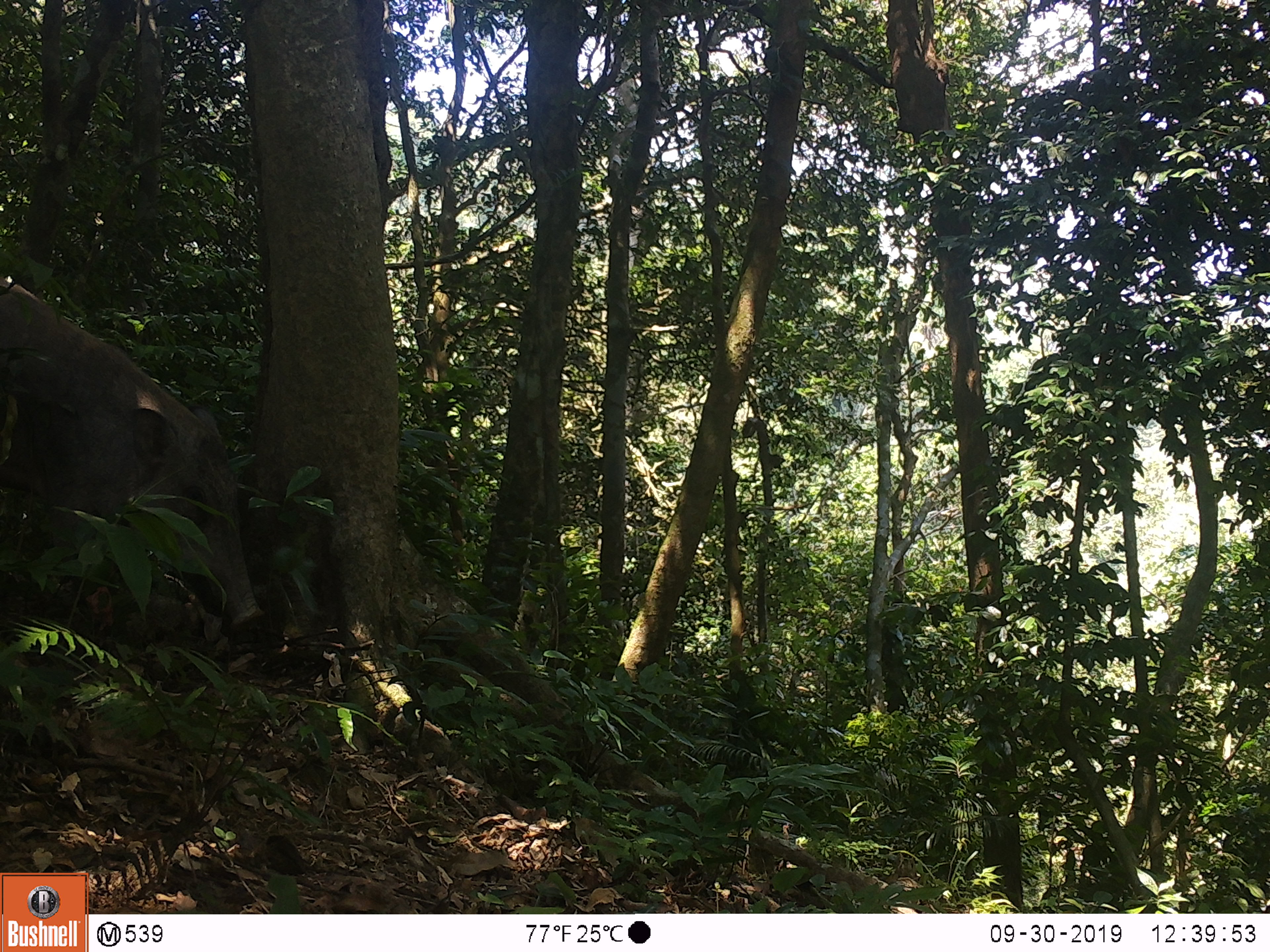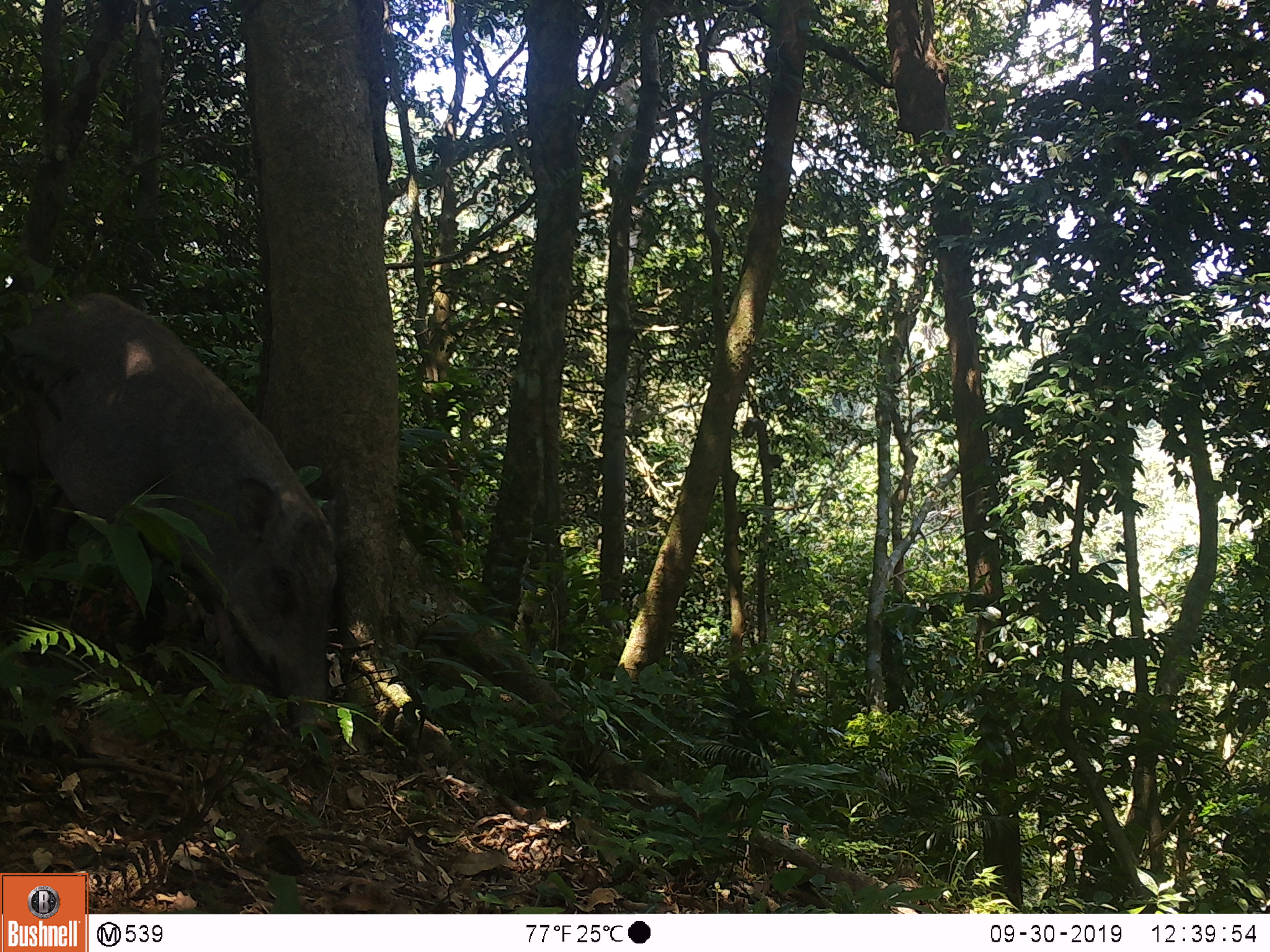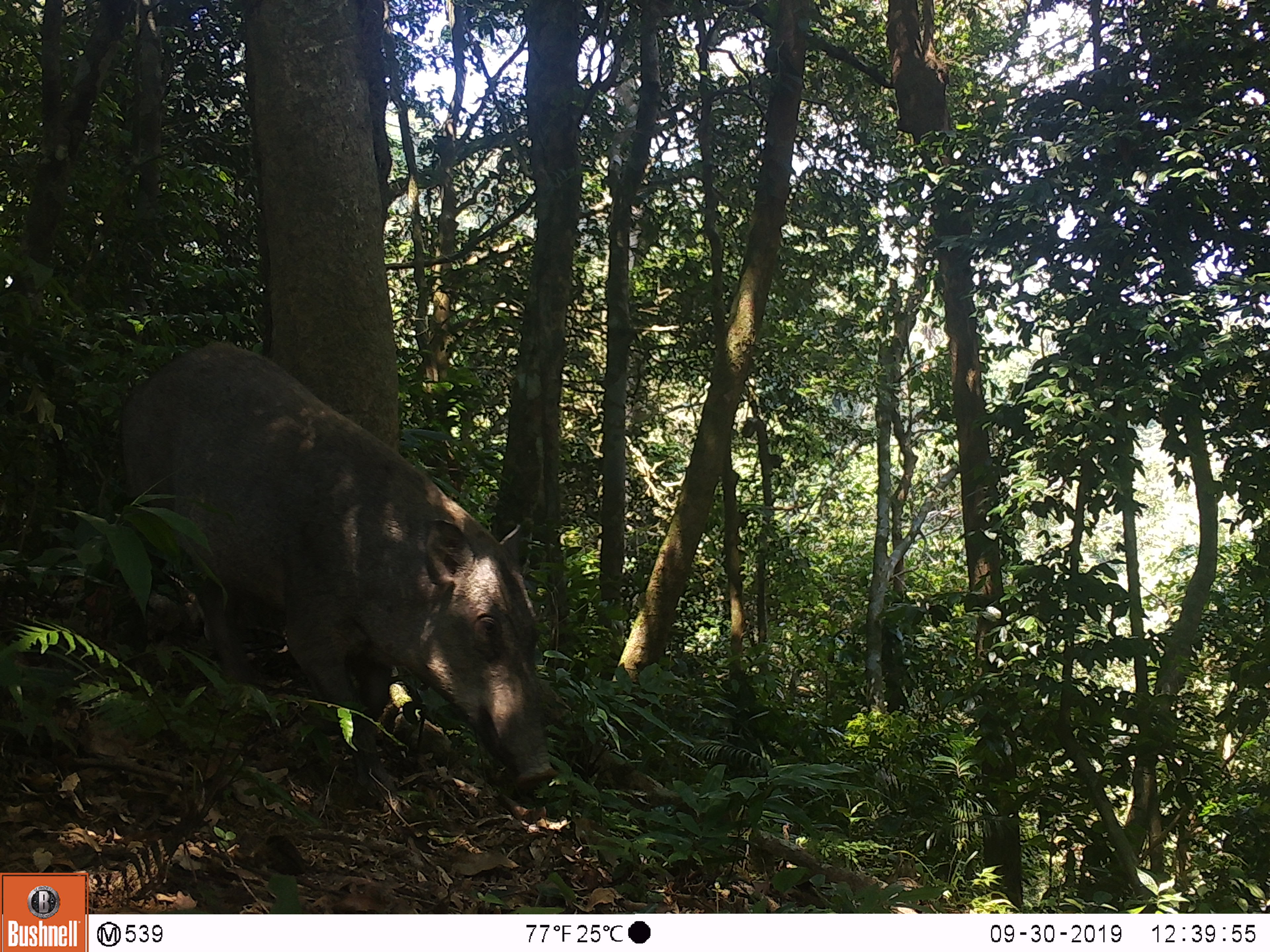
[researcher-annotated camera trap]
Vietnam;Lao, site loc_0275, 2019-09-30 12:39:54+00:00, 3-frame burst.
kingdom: Animalia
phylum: Chordata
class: Mammalia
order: Artiodactyla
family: Suidae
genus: Sus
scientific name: Sus scrofa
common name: eurasian wild pig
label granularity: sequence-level